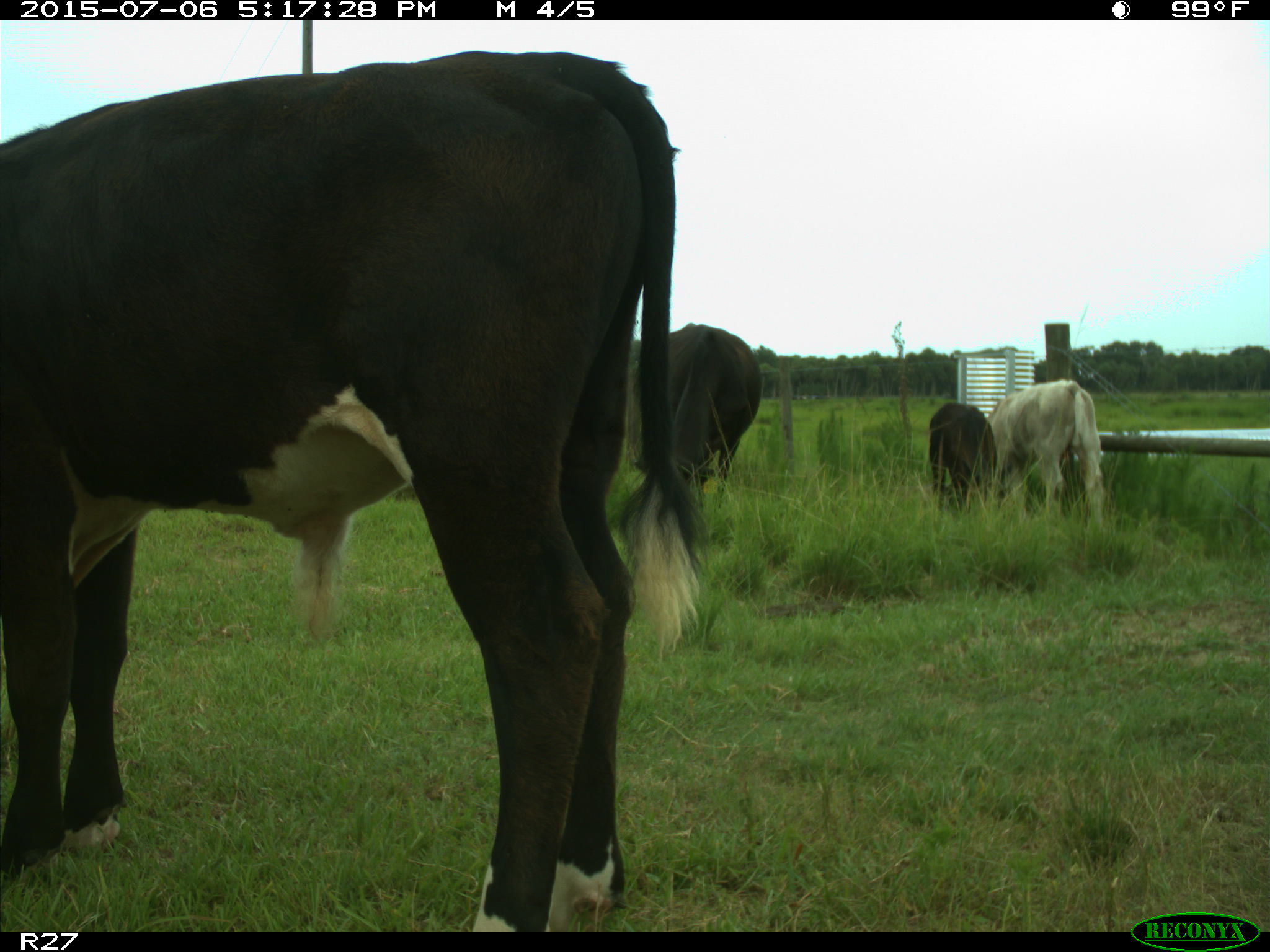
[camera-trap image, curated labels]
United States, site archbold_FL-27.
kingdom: Animalia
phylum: Chordata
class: Mammalia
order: Artiodactyla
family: Bovidae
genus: Bos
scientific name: Bos taurus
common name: domestic cow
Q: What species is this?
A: Bos taurus (domestic cow).